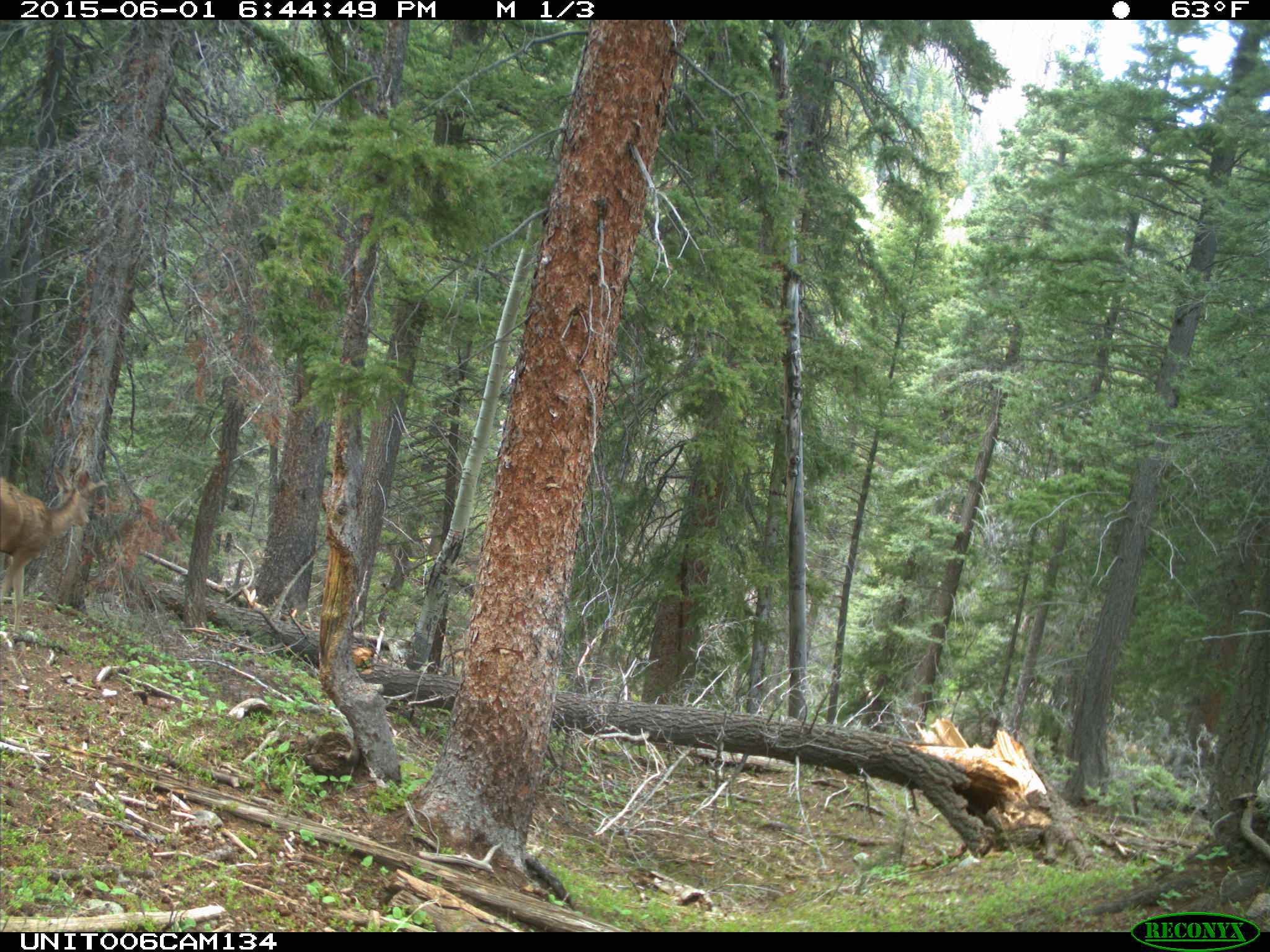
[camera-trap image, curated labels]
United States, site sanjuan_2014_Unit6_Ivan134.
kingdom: Animalia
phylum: Chordata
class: Mammalia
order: Artiodactyla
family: Cervidae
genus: Odocoileus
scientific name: Odocoileus hemionus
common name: mule deer